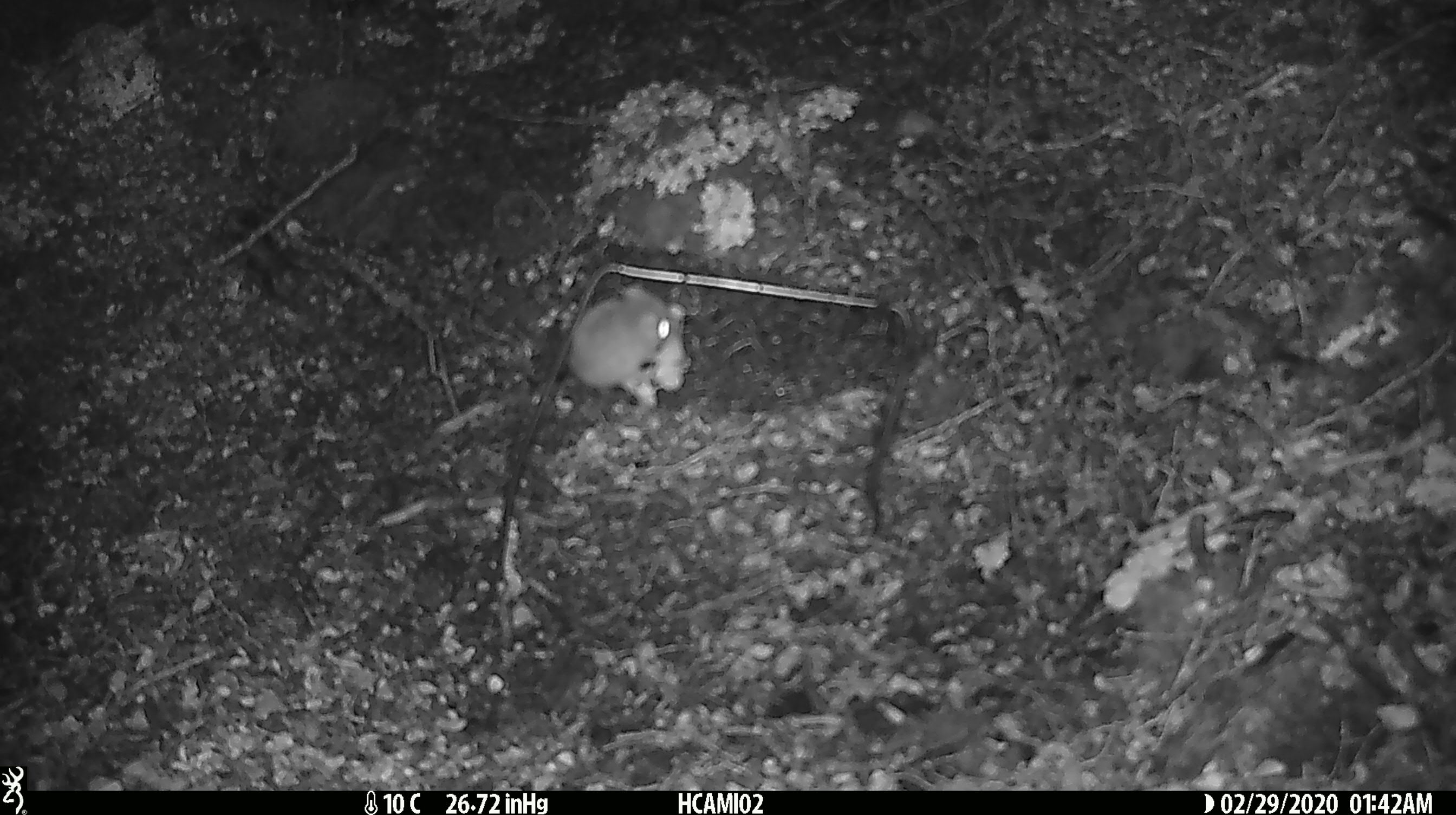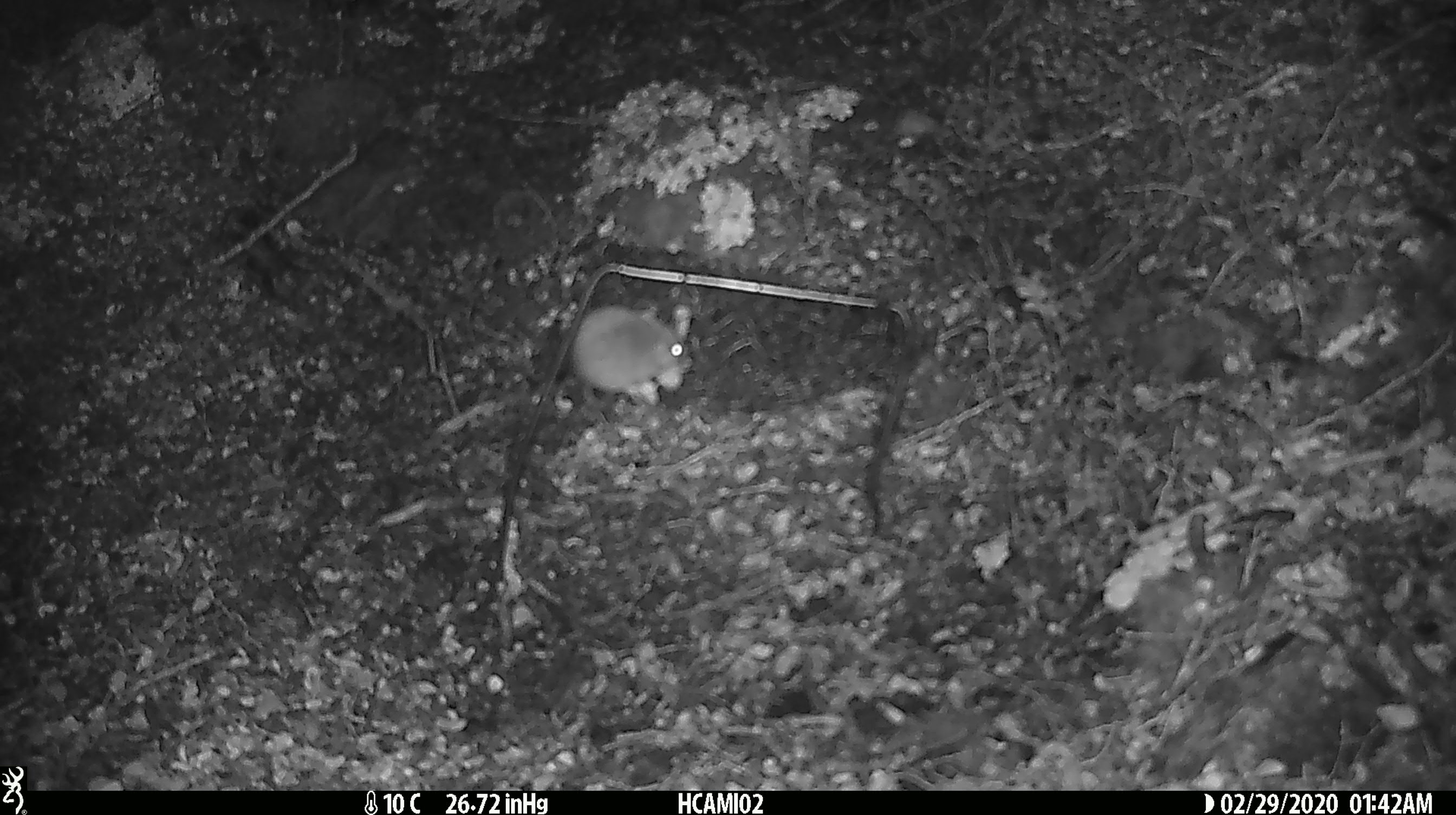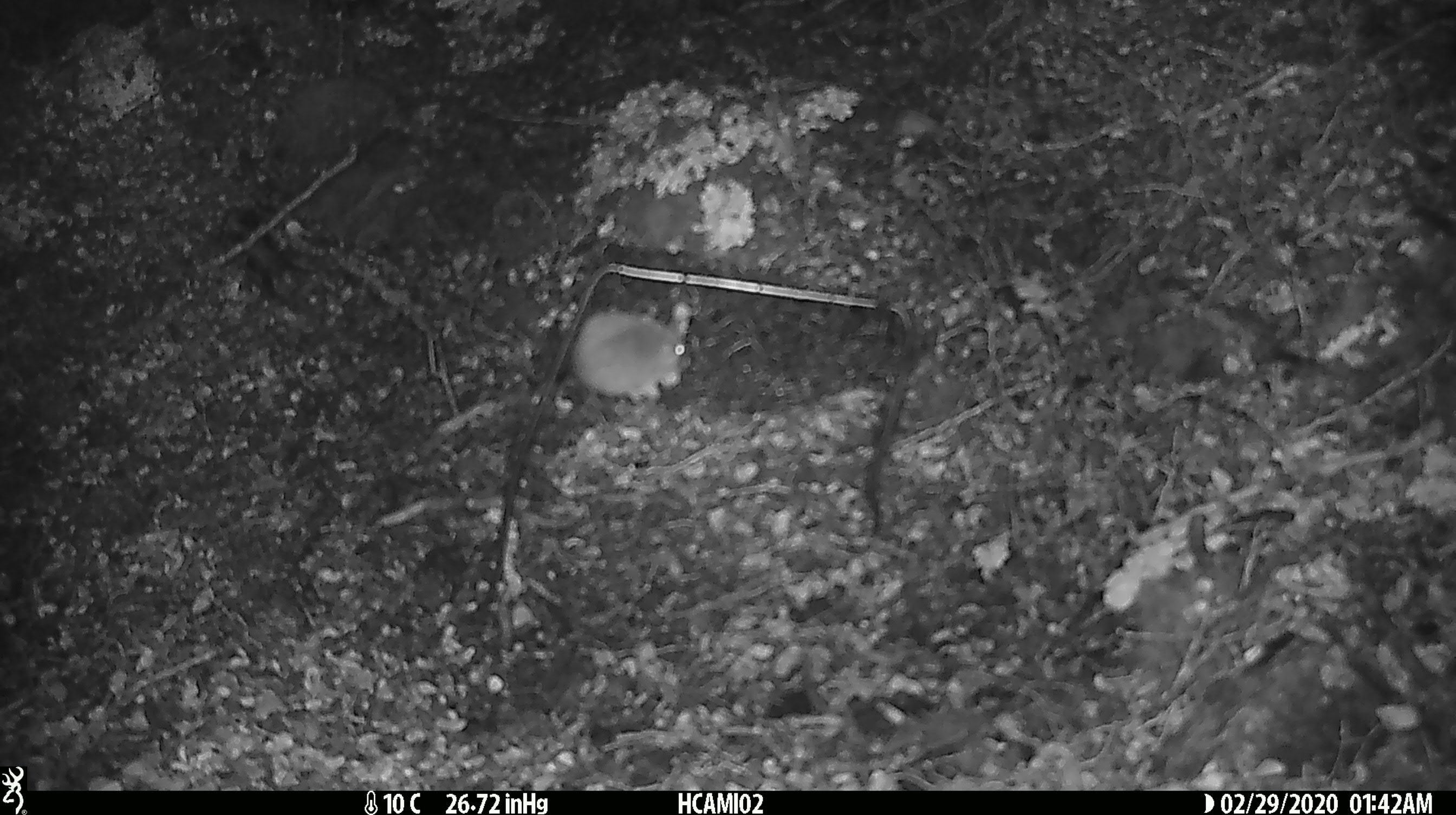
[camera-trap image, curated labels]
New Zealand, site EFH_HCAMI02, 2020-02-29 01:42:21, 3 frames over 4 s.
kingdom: Animalia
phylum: Chordata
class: Mammalia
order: Rodentia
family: Muridae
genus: Mus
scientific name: Mus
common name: mouse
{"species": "mouse (Mus)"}